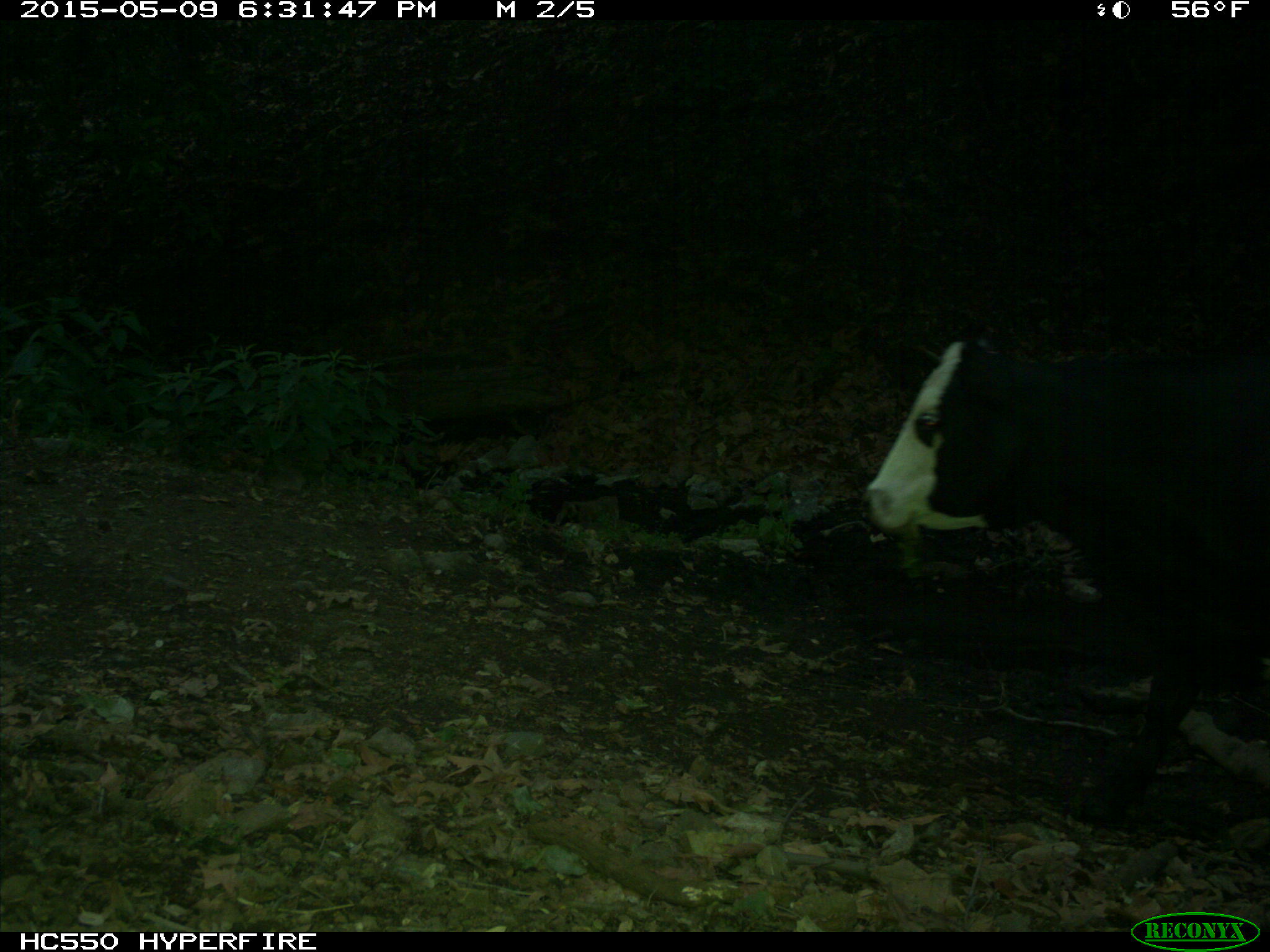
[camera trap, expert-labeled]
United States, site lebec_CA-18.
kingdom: Animalia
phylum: Chordata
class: Mammalia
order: Artiodactyla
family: Bovidae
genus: Bos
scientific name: Bos taurus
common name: domestic cow